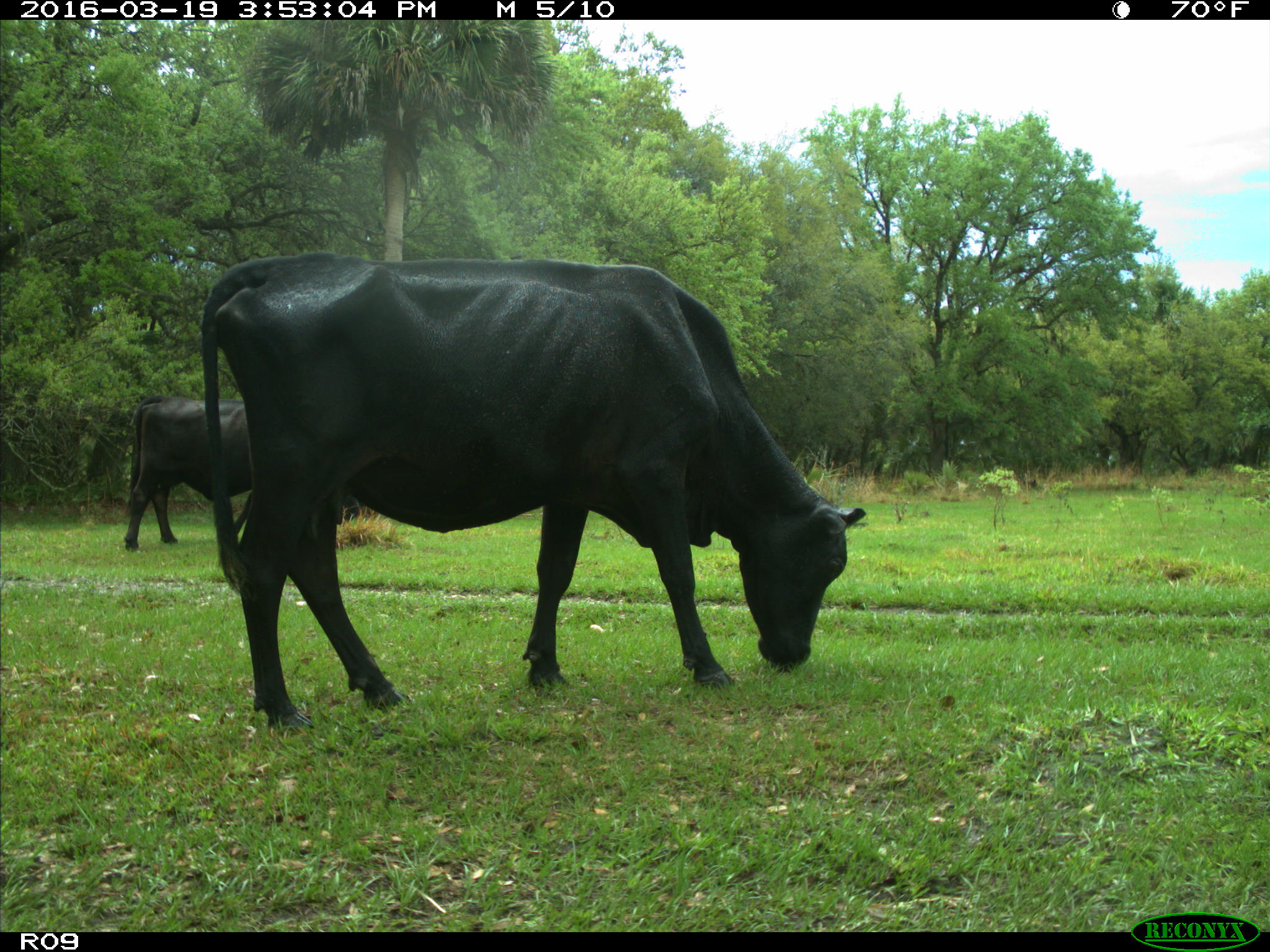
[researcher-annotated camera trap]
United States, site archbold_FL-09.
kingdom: Animalia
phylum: Chordata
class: Mammalia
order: Artiodactyla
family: Bovidae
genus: Bos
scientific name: Bos taurus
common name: domestic cow